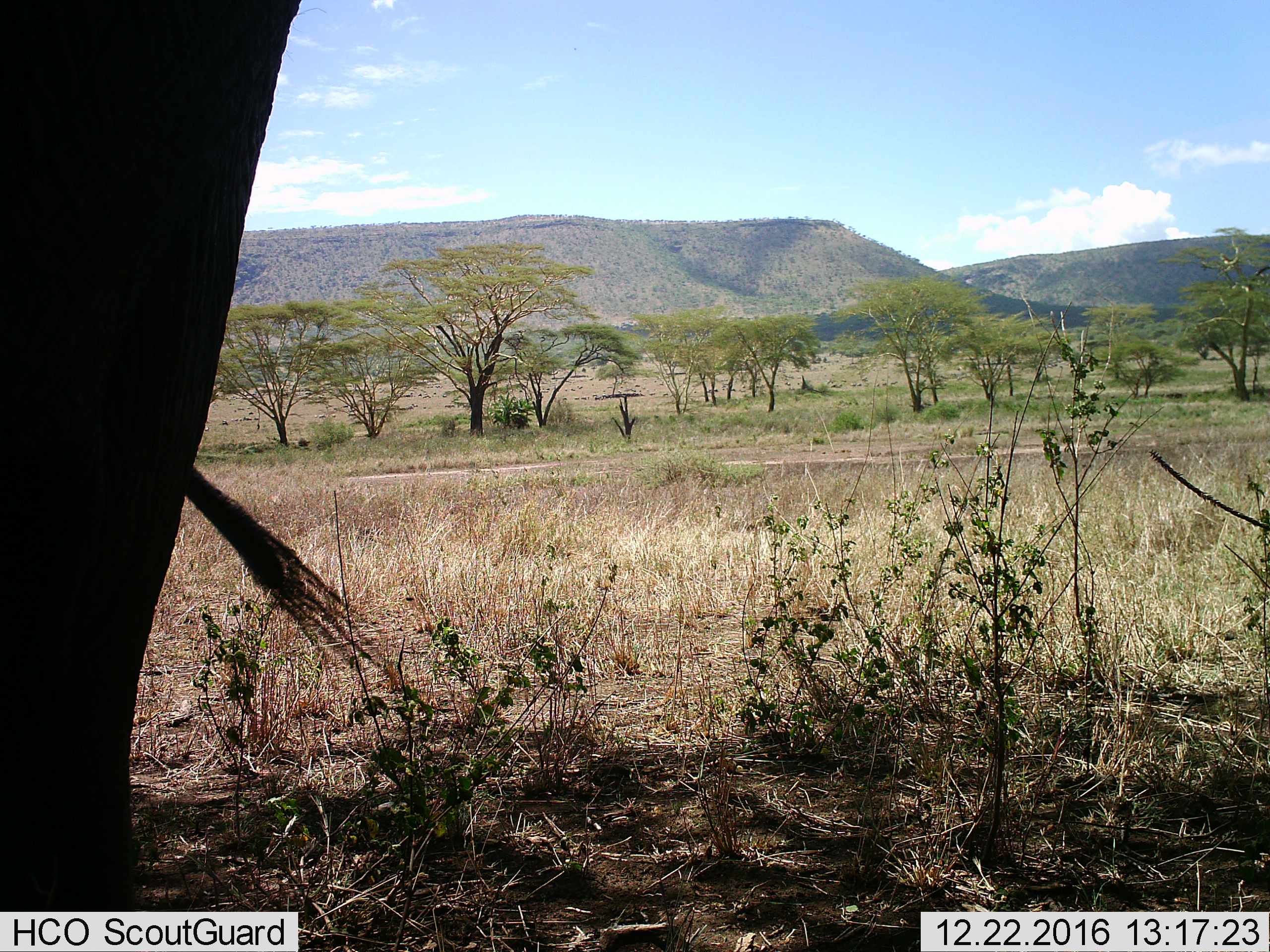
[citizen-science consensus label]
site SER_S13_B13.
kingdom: Animalia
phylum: Chordata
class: Mammalia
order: Proboscidea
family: Elephantidae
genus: Loxodonta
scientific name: Loxodonta africana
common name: african bush elephant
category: elephant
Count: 1.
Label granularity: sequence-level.